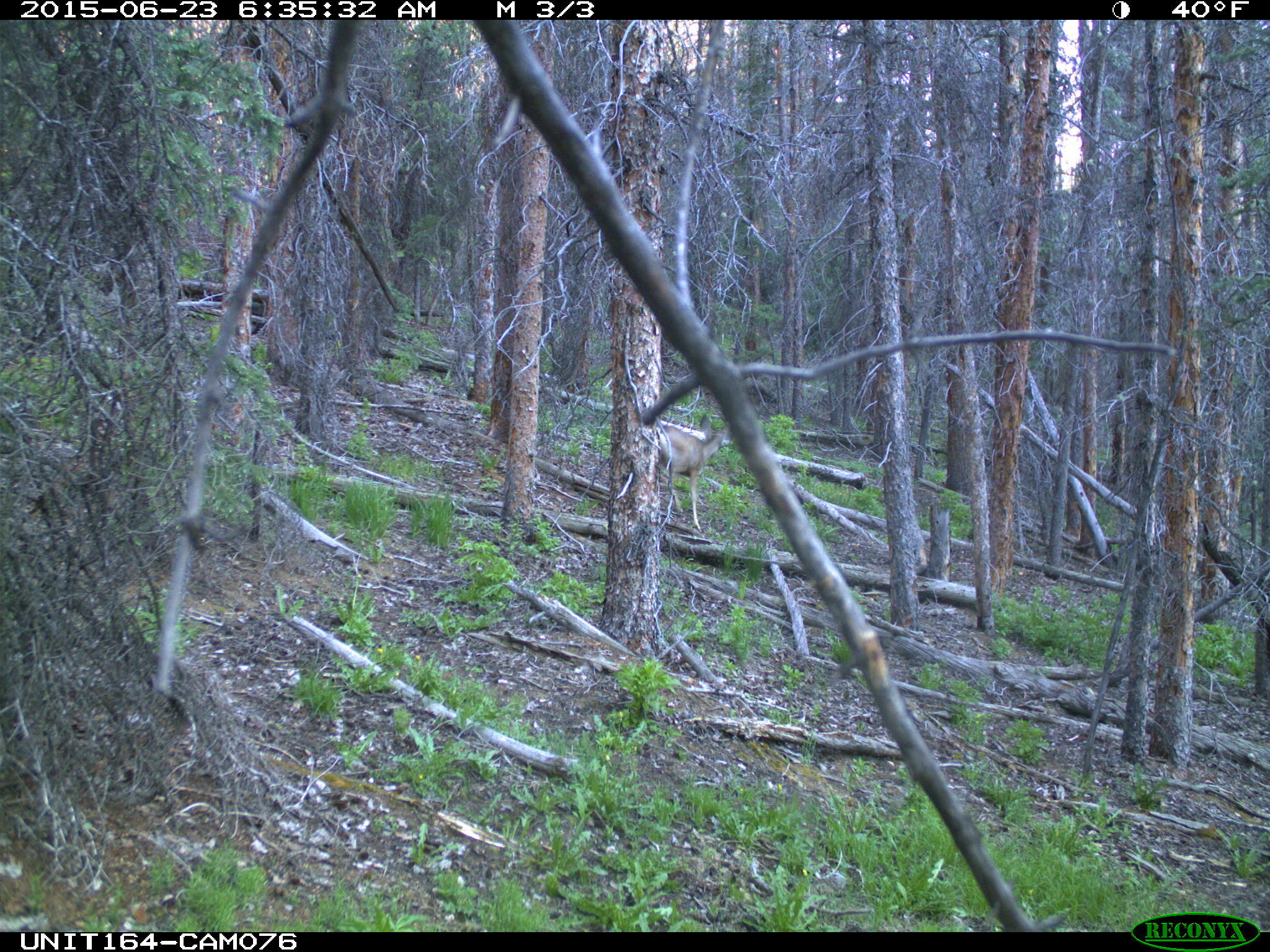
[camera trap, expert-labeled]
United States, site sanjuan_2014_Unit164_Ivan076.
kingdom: Animalia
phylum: Chordata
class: Mammalia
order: Artiodactyla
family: Cervidae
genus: Odocoileus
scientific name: Odocoileus hemionus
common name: mule deer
Odocoileus hemionus (mule deer).